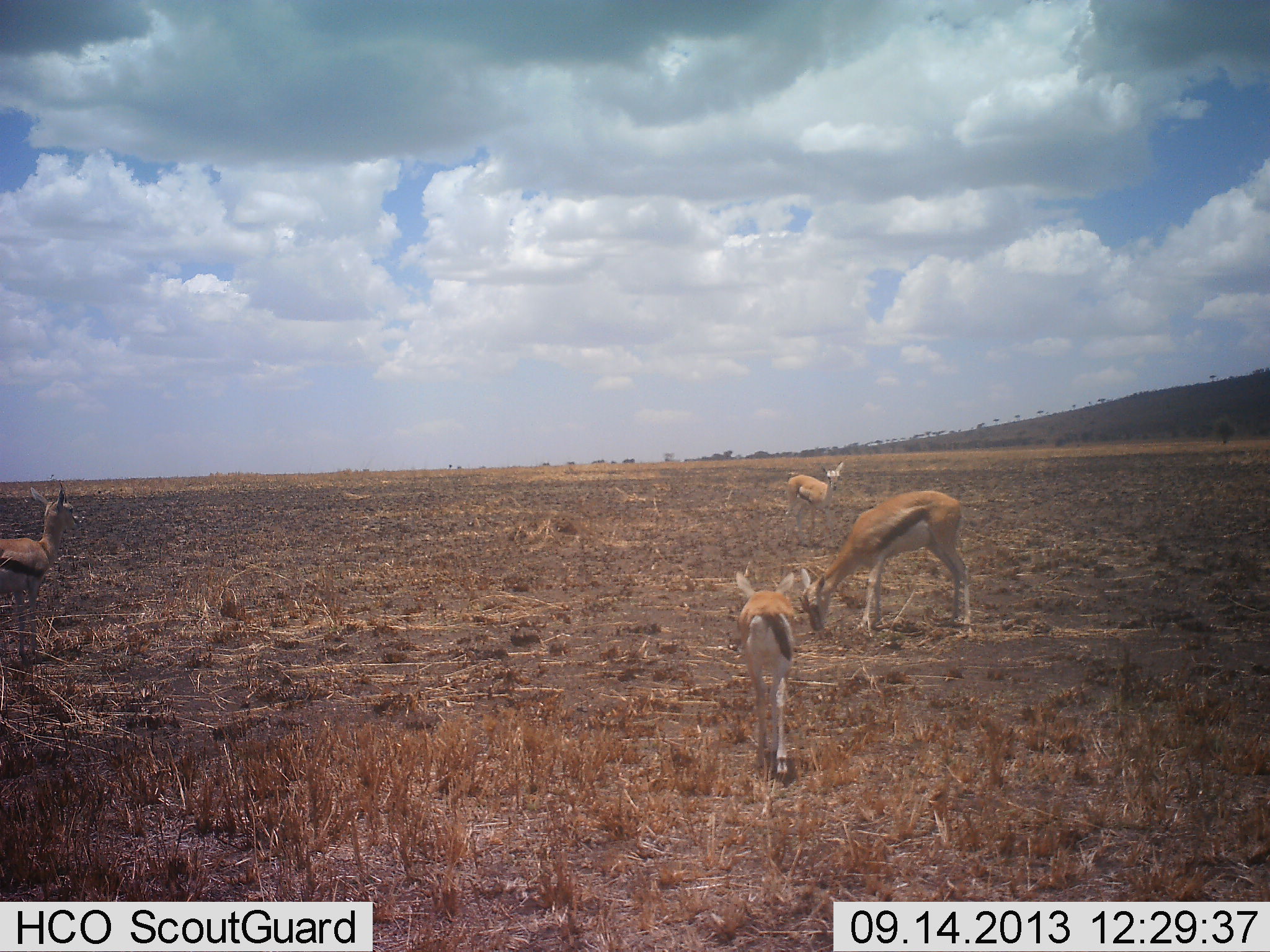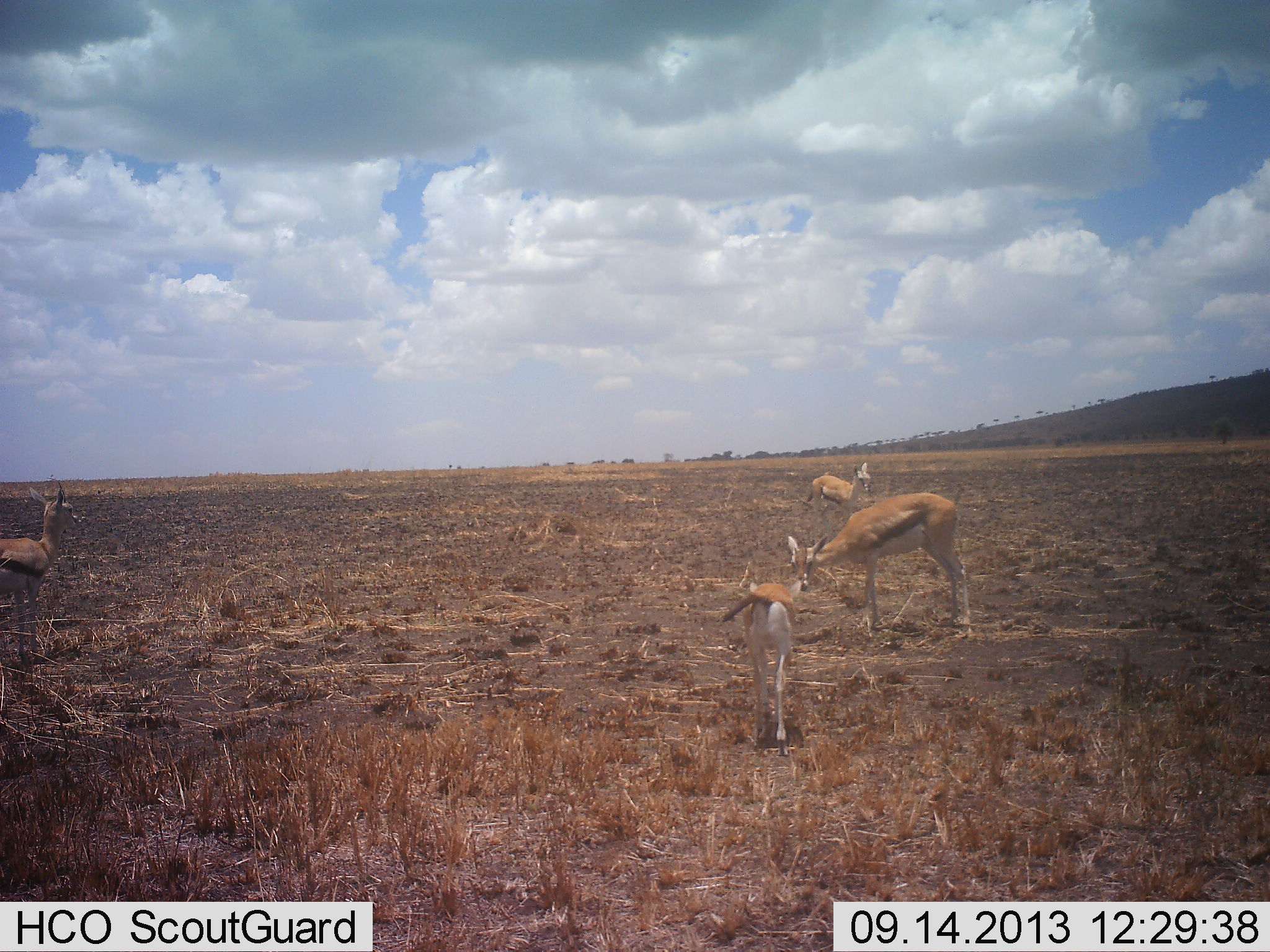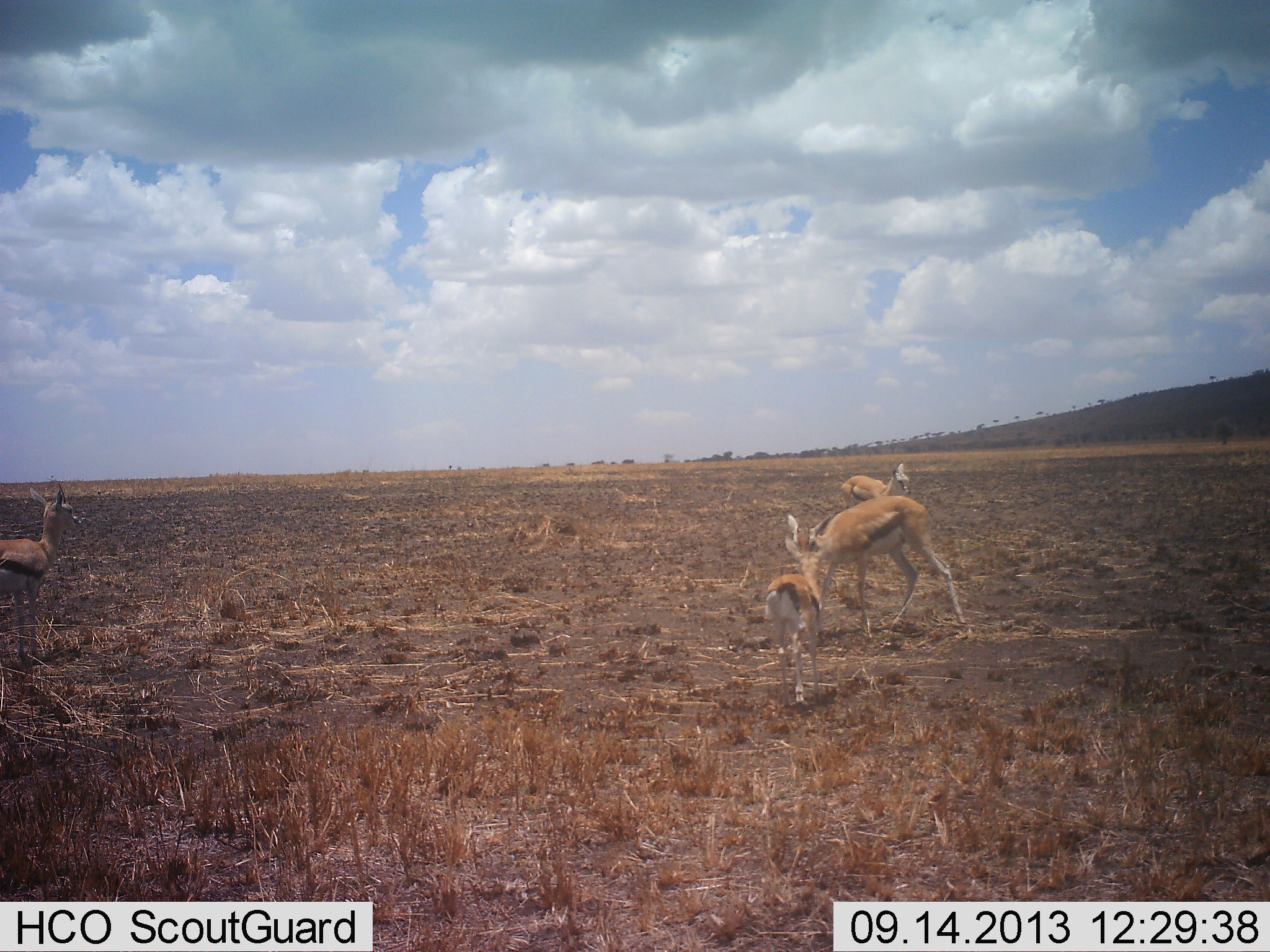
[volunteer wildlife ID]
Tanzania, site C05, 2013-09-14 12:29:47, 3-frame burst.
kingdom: Animalia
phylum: Chordata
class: Mammalia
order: Artiodactyla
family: Bovidae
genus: Eudorcas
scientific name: Eudorcas thomsonii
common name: thomson's gazelle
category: gazellethomsons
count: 4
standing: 70%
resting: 0%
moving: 70%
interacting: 0%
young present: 40%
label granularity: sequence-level